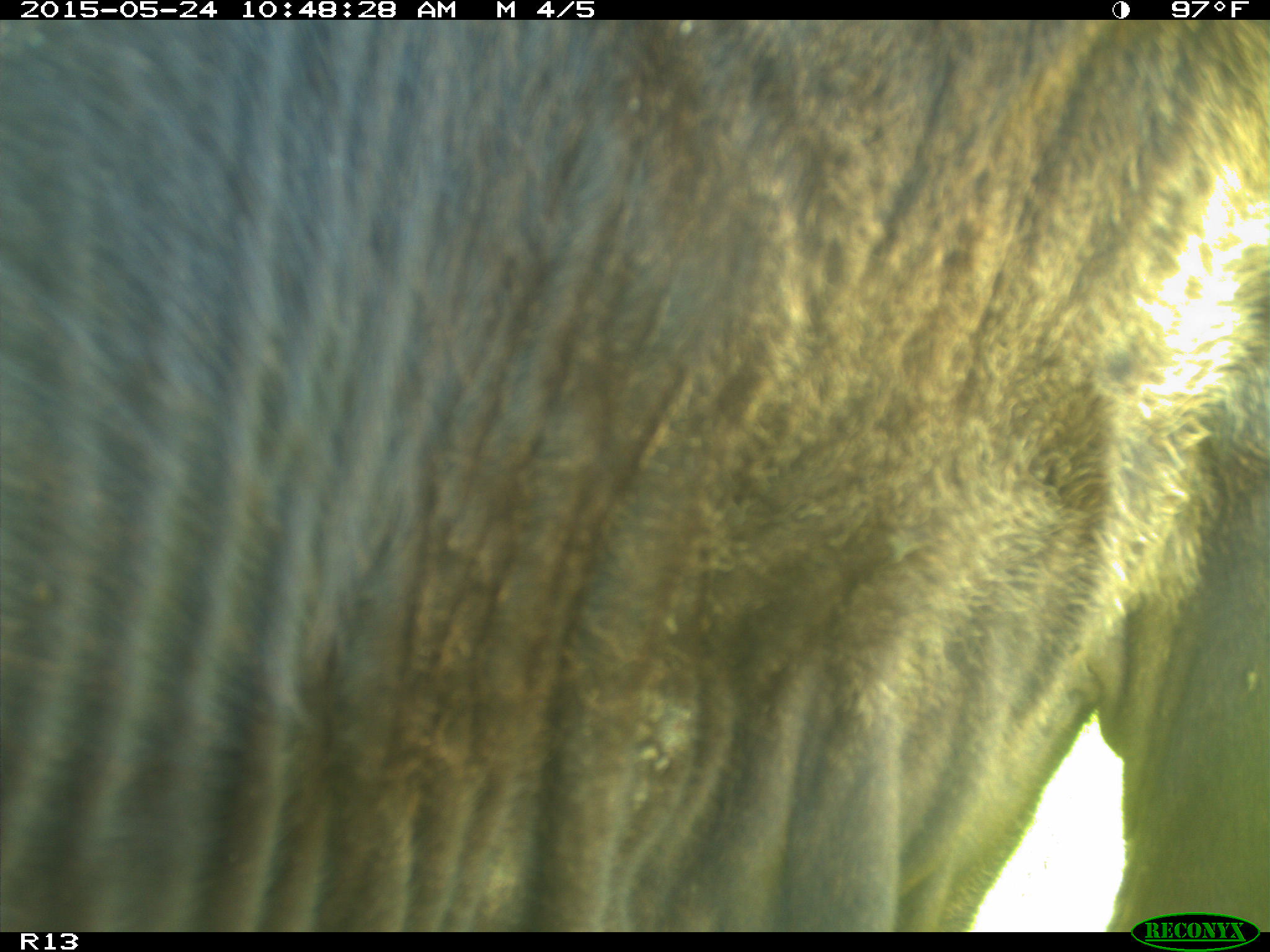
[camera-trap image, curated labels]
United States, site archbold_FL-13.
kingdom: Animalia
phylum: Chordata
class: Mammalia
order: Artiodactyla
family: Bovidae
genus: Bos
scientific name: Bos taurus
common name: domestic cow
Bos taurus (domestic cow).